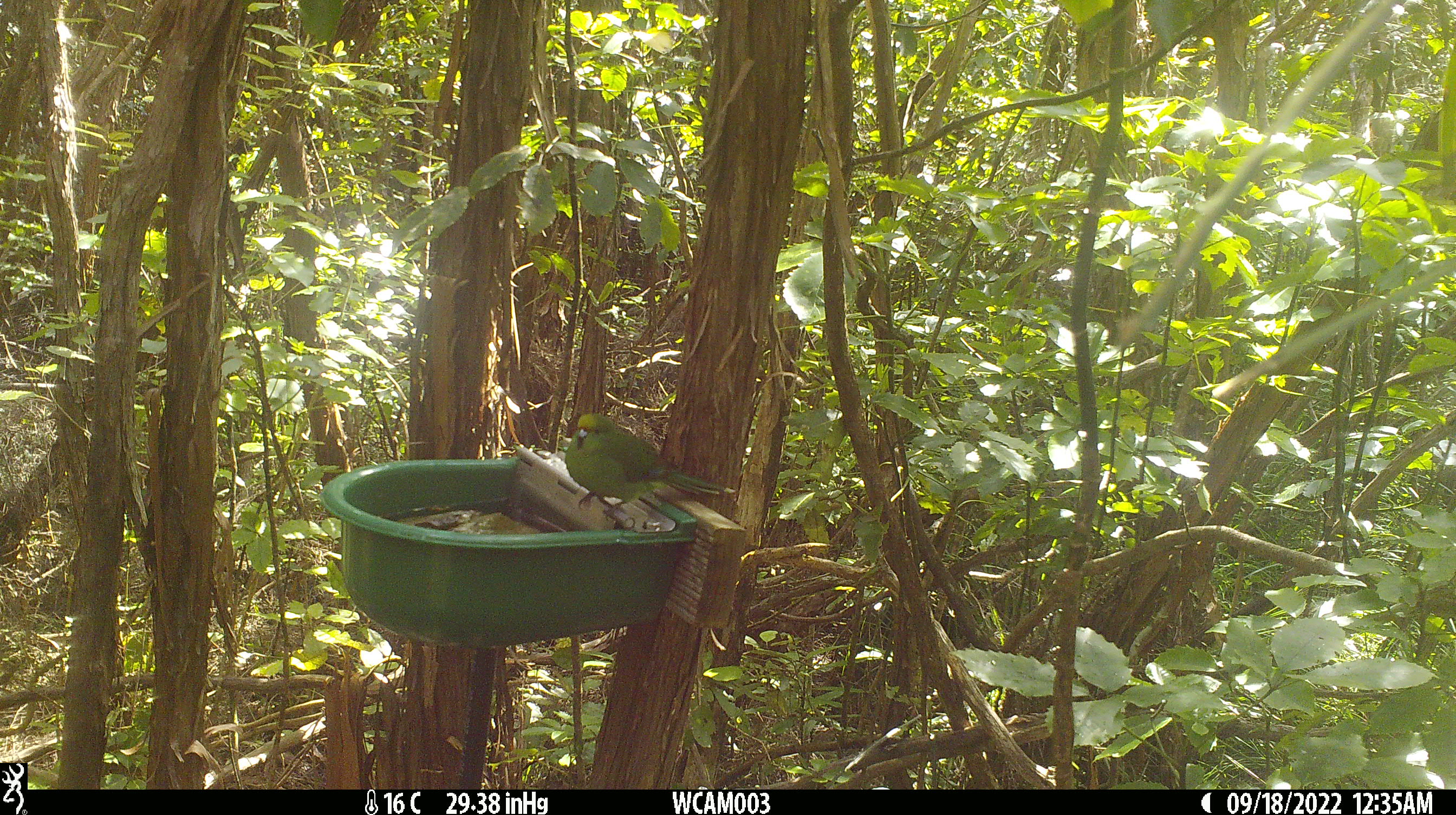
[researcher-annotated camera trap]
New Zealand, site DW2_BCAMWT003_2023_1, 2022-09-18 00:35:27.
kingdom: Animalia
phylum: Chordata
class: Aves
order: Psittaciformes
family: Psittaculidae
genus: Cyanoramphus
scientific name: Cyanoramphus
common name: parakeet